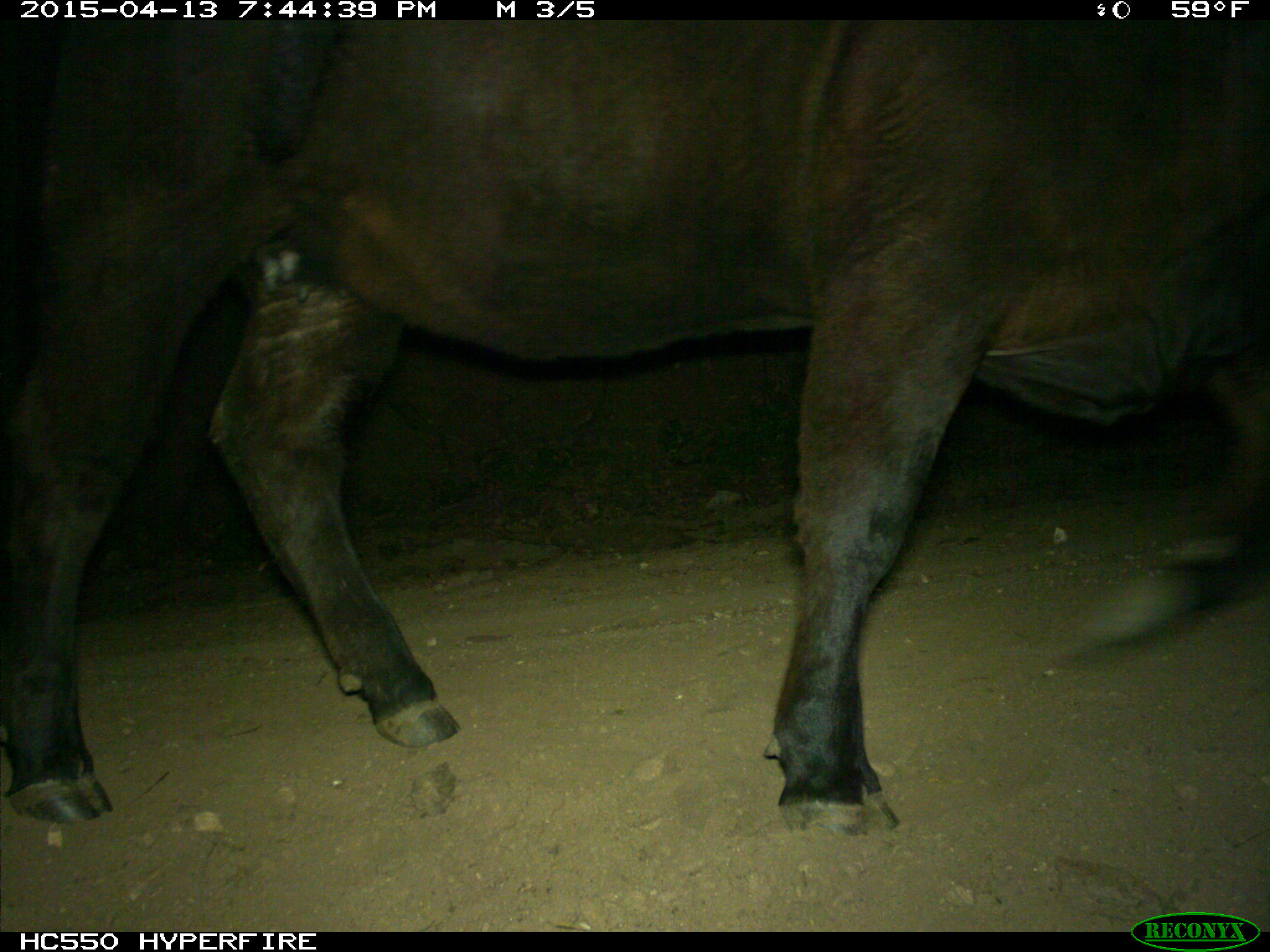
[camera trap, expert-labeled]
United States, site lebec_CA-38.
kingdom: Animalia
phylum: Chordata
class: Mammalia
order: Artiodactyla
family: Bovidae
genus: Bos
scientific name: Bos taurus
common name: domestic cow